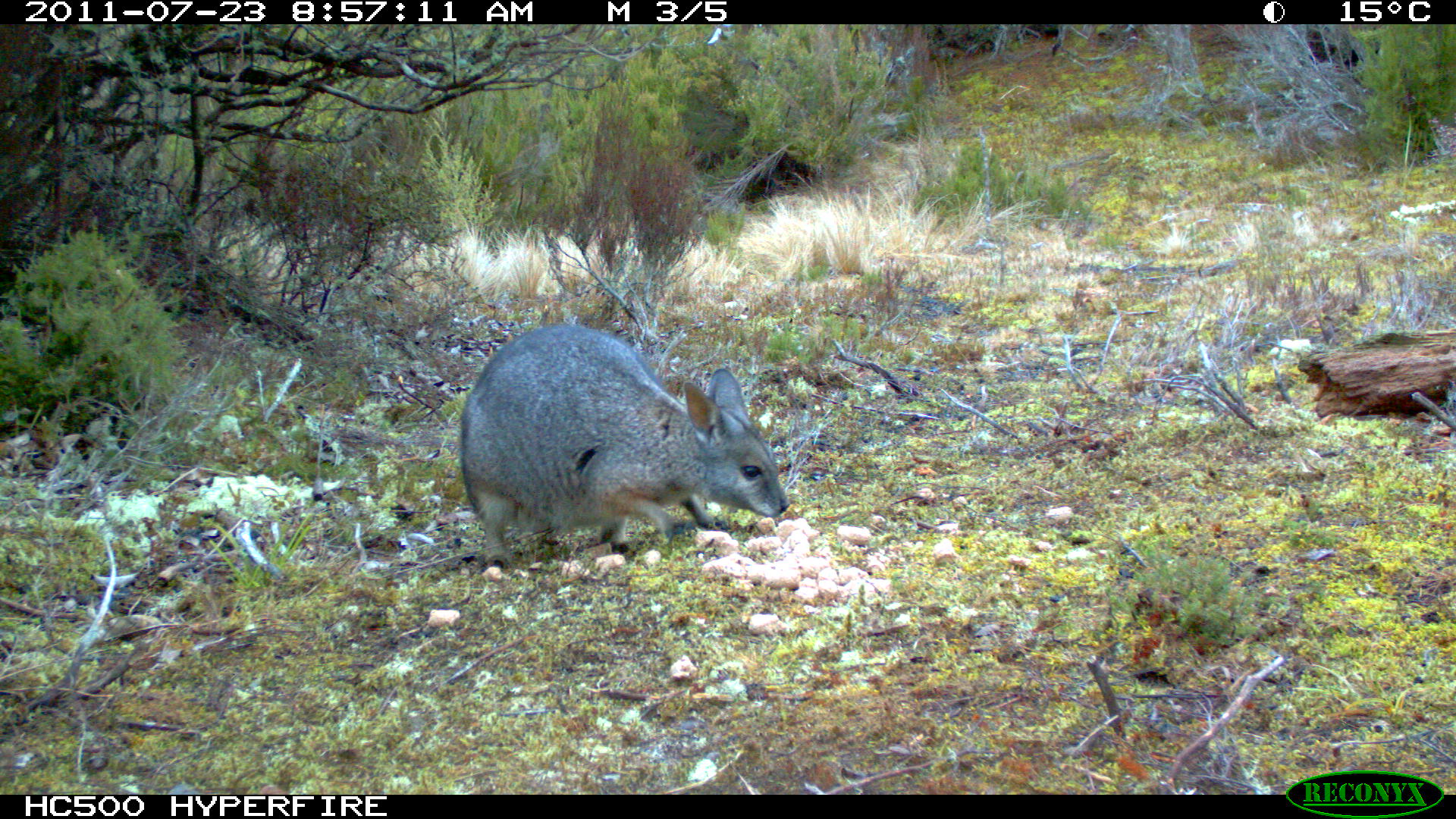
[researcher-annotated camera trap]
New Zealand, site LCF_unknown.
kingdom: Animalia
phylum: Chordata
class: Mammalia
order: Diprotodontia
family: Macropodidae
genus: Notamacropus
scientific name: Notamacropus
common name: wallaby